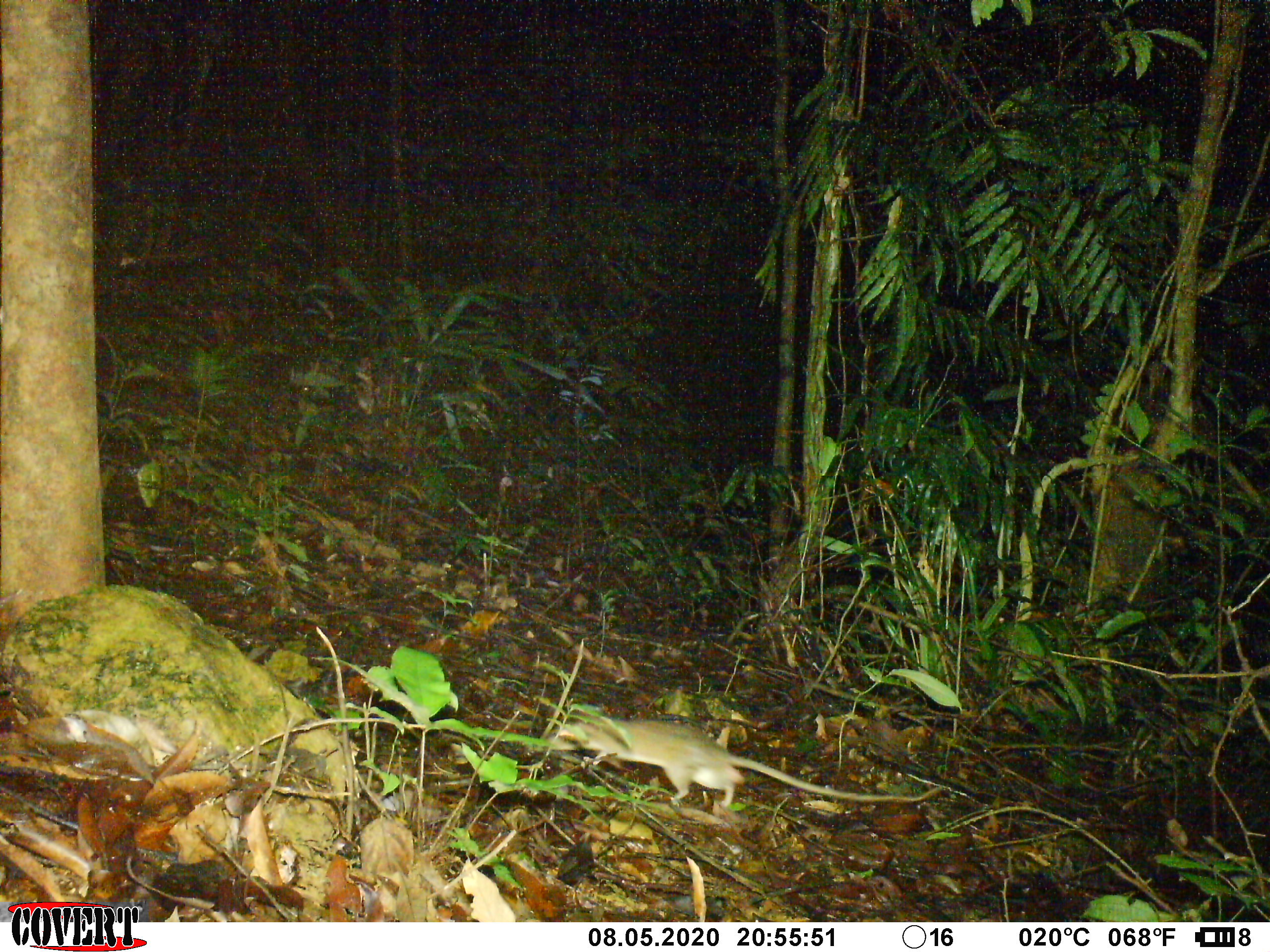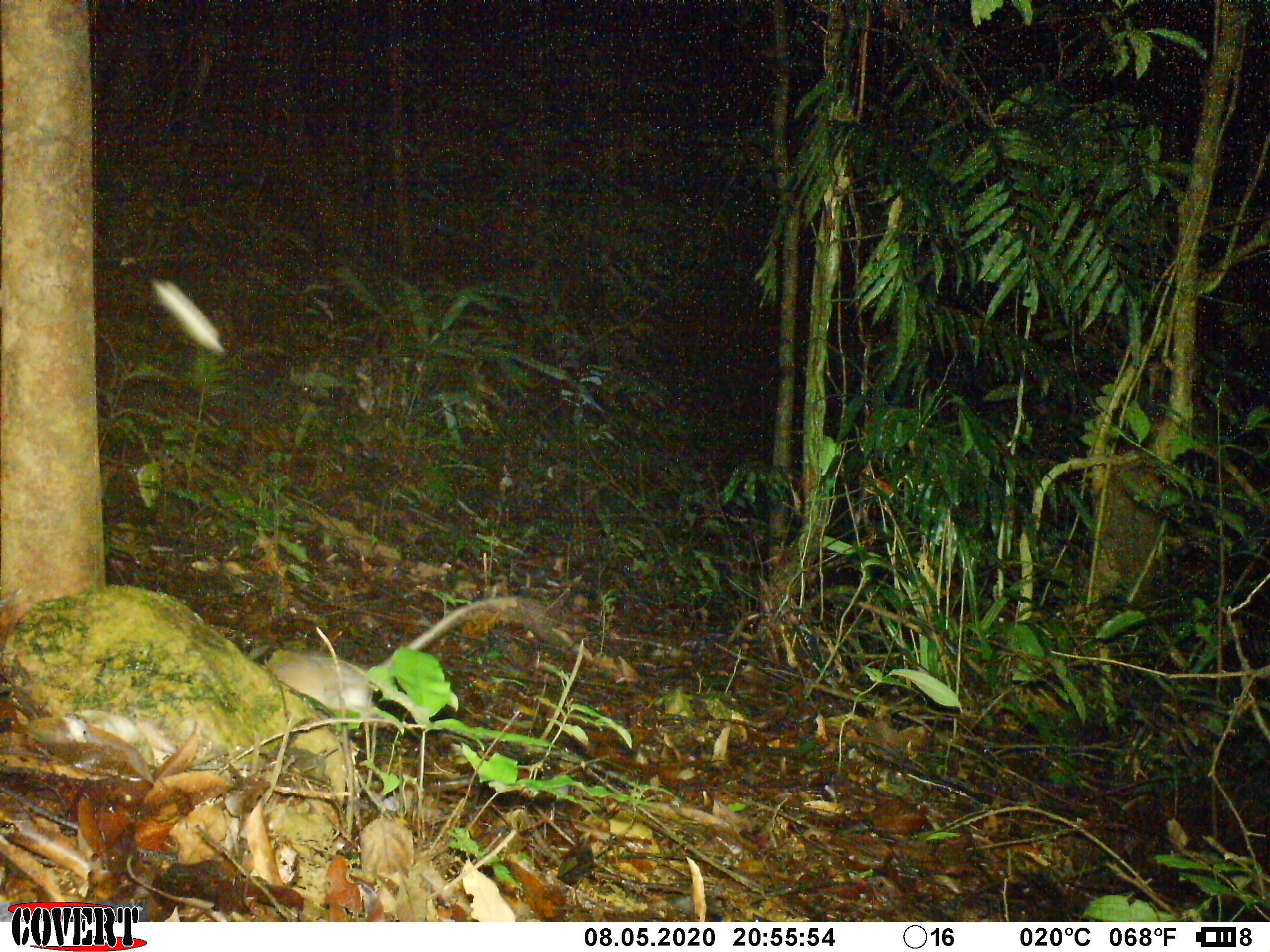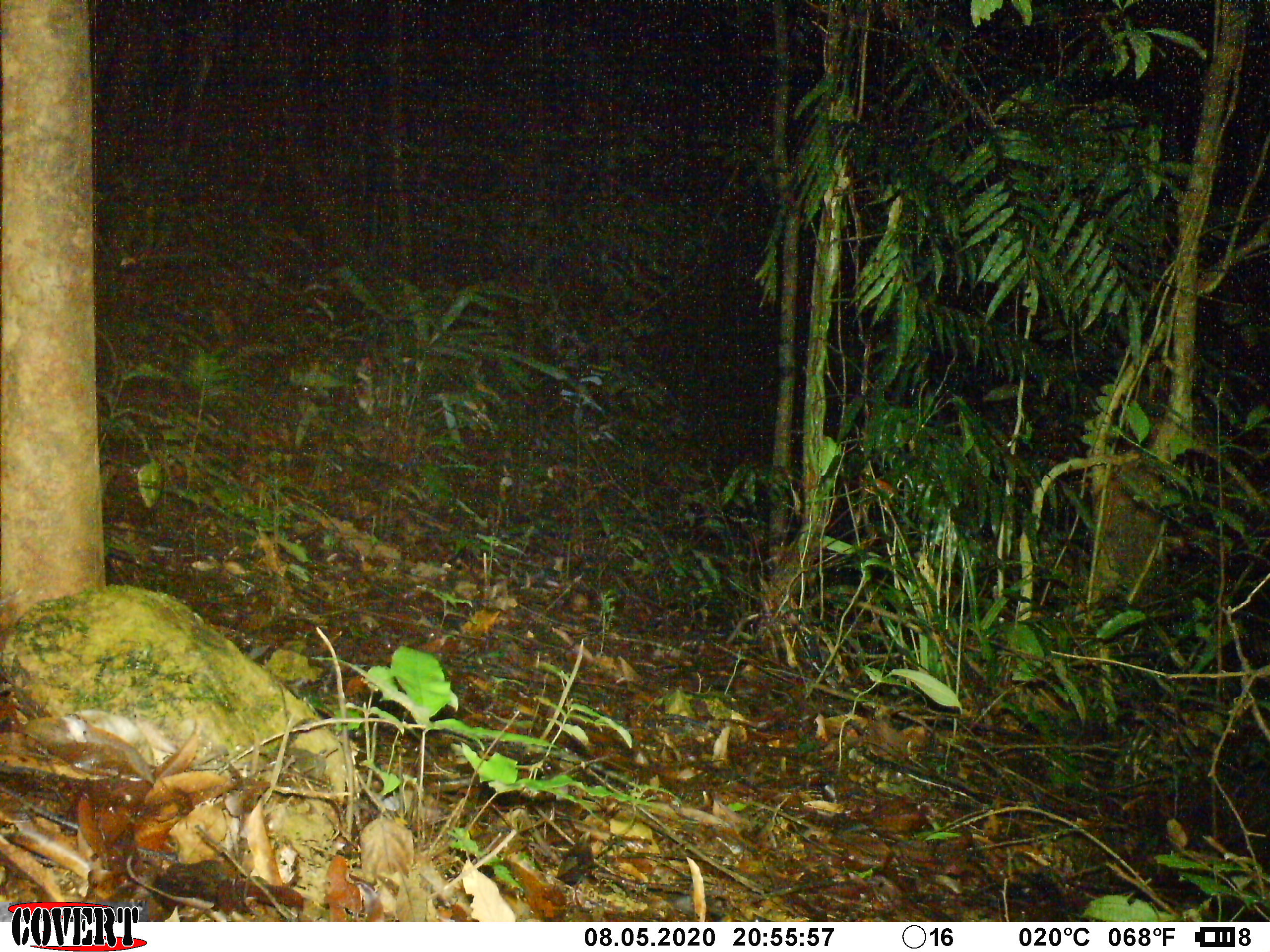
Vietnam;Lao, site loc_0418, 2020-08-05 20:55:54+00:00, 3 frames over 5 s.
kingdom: Animalia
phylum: Chordata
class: Mammalia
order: Rodentia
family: Muridae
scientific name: Muridae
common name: old-world mice and rats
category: unidentified murid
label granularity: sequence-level